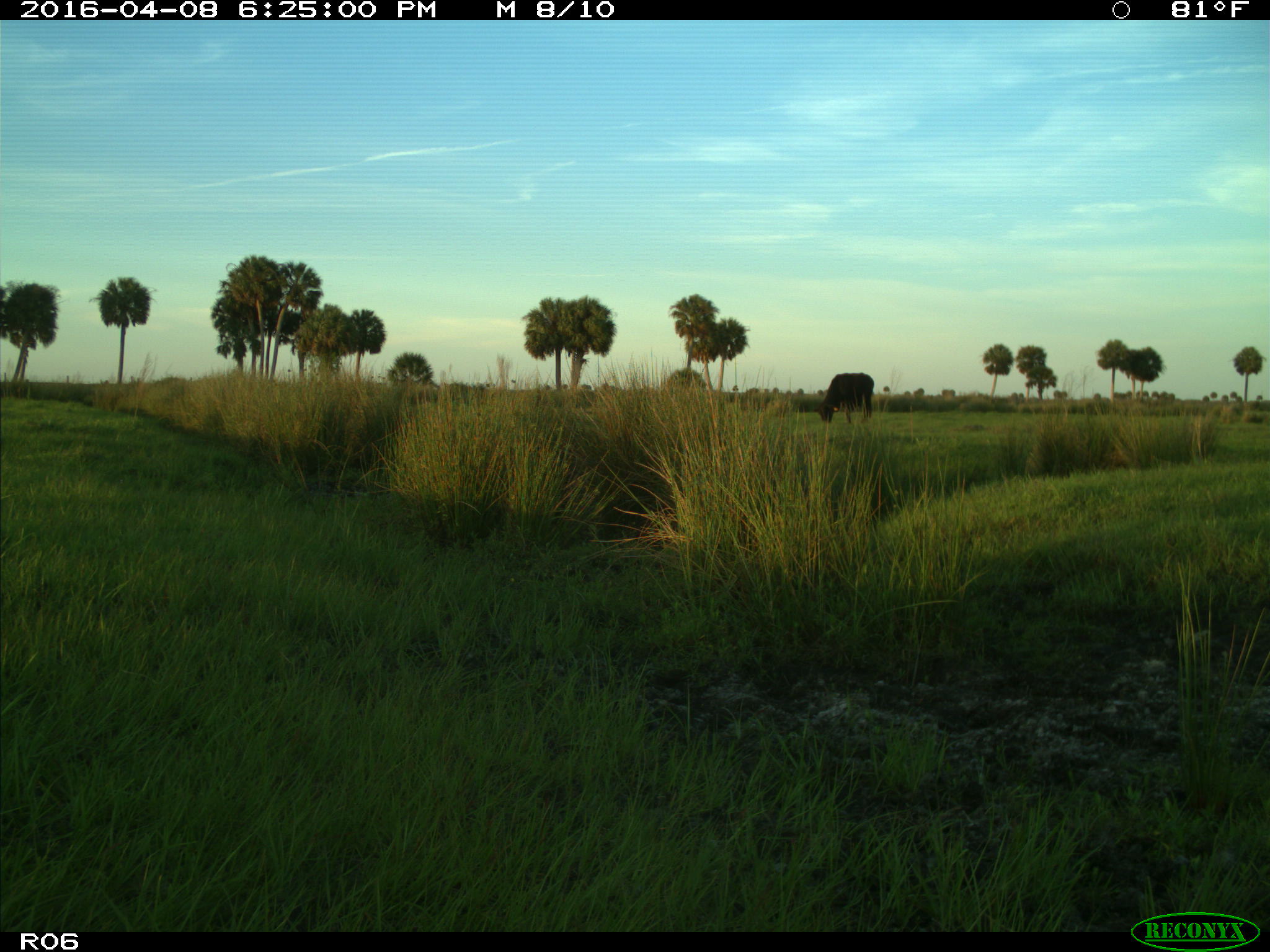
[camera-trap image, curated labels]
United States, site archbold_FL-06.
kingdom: Animalia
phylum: Chordata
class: Mammalia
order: Artiodactyla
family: Bovidae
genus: Bos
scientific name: Bos taurus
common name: domestic cow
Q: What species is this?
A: Bos taurus (domestic cow).